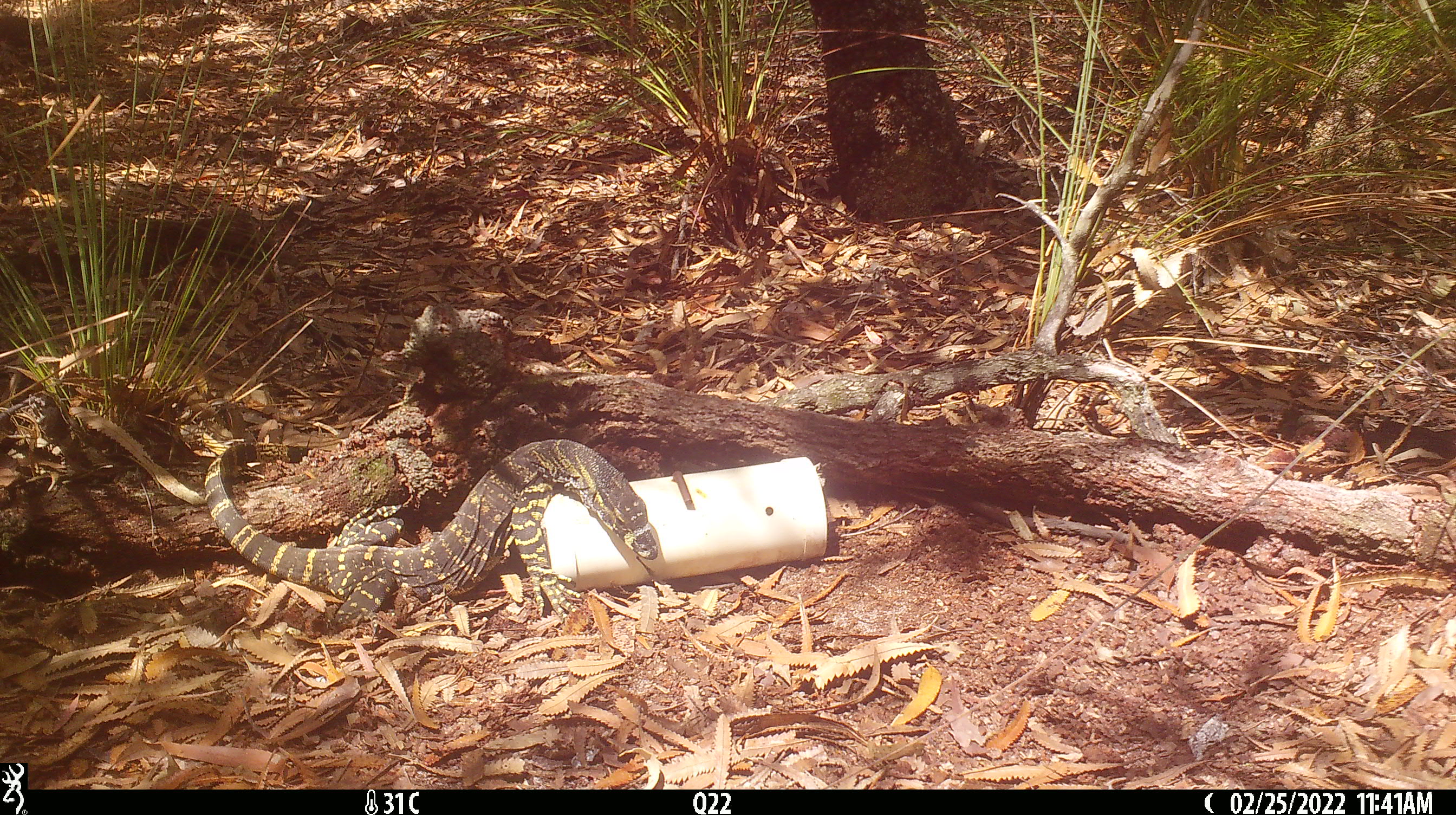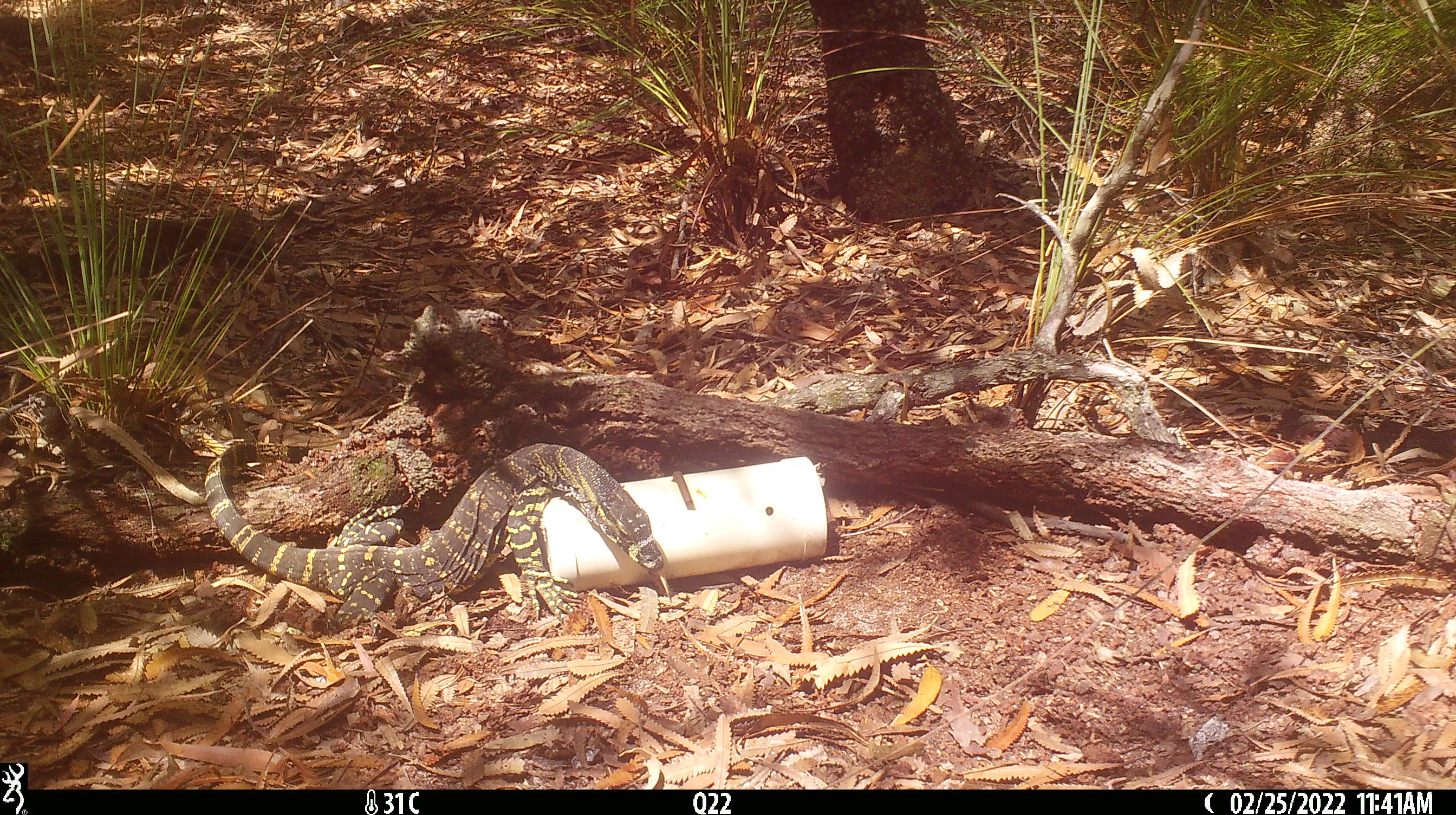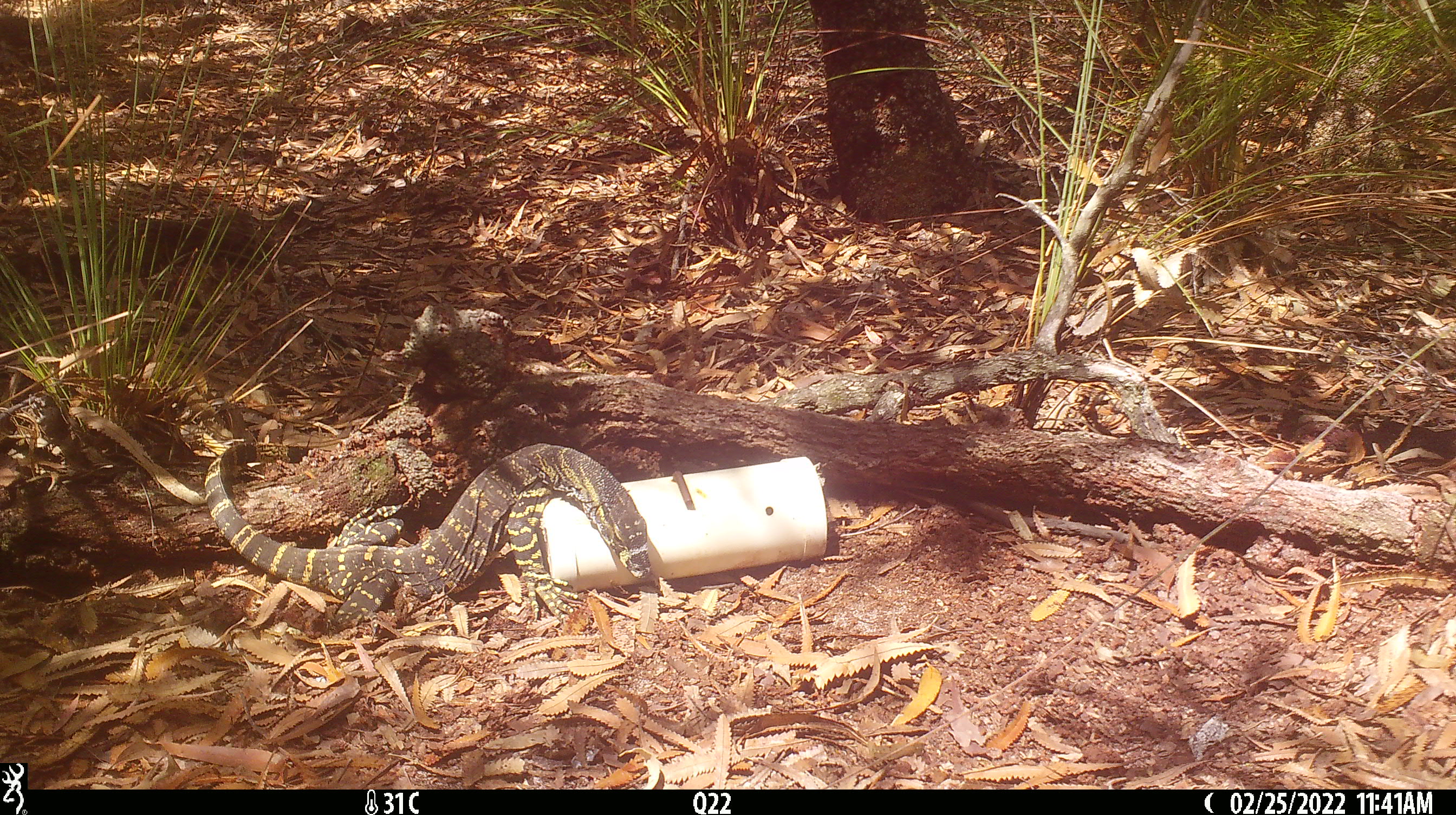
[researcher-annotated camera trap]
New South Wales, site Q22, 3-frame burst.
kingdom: Animalia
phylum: Chordata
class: Reptilia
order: Squamata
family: Varanidae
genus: Varanus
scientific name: Varanus varius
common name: lace monitor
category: goanna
Goanna (lace monitor) (Varanus varius).